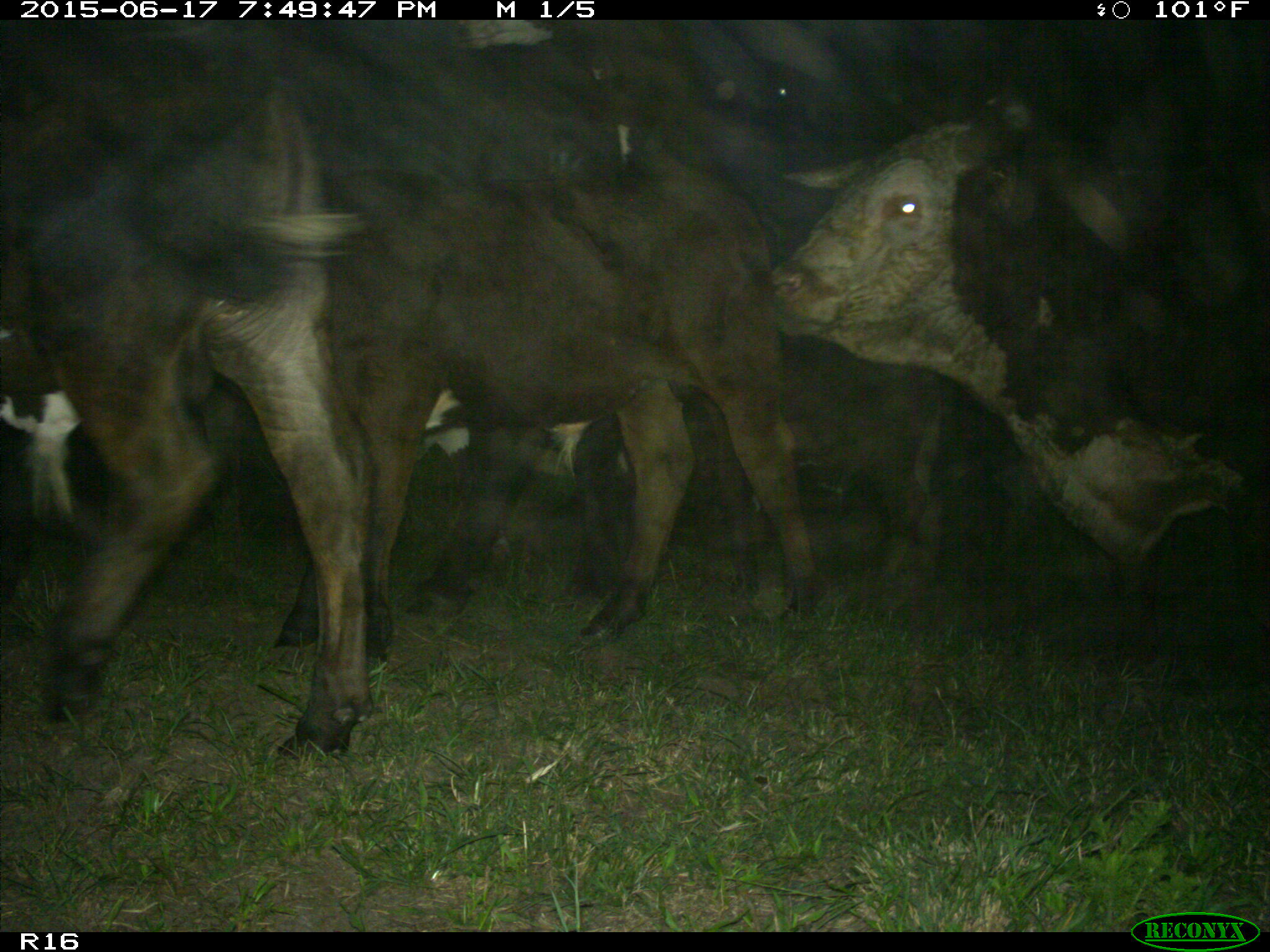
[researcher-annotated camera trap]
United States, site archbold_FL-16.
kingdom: Animalia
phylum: Chordata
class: Mammalia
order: Artiodactyla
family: Bovidae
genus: Bos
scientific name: Bos taurus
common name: domestic cow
Bos taurus (domestic cow).